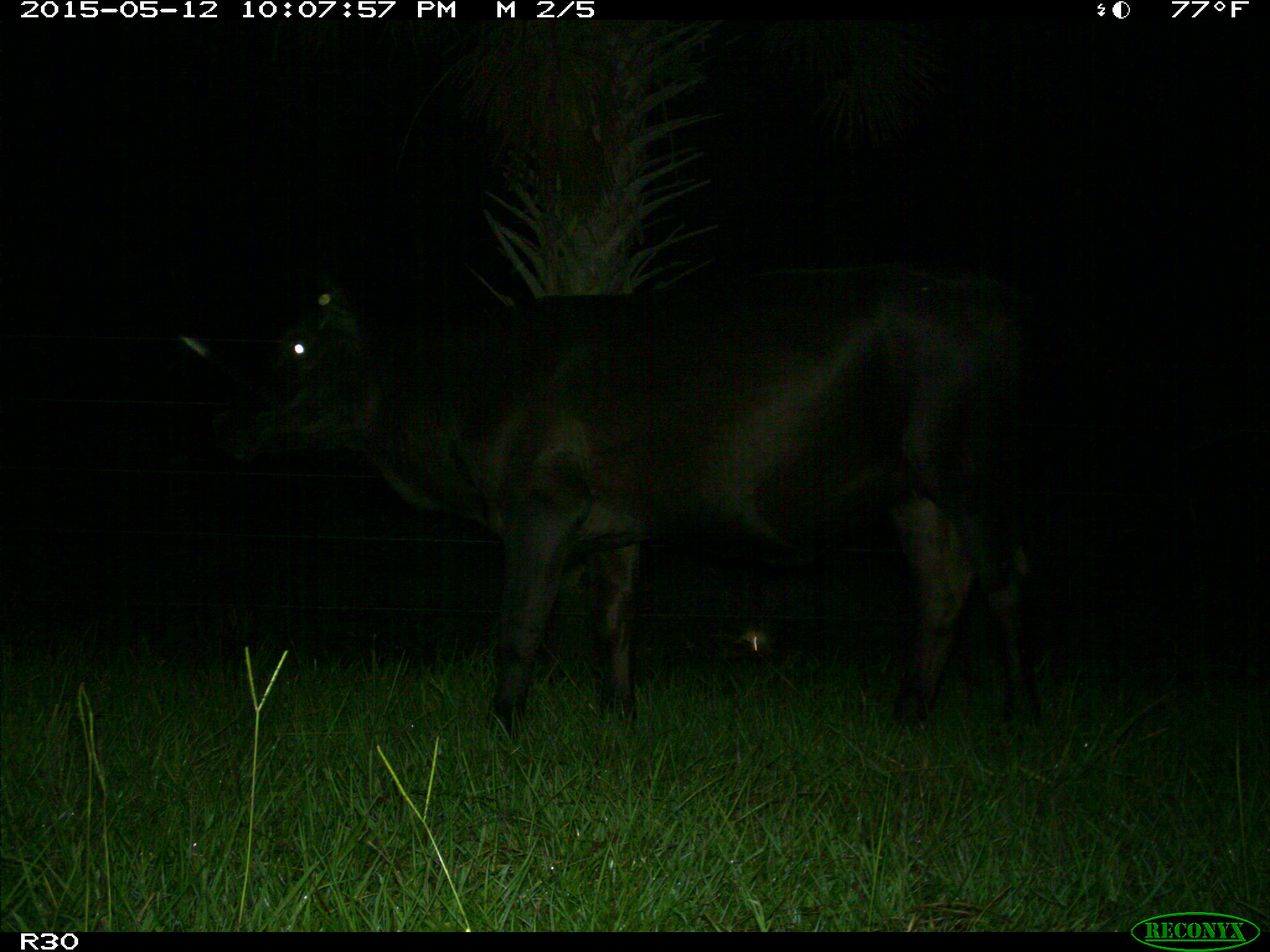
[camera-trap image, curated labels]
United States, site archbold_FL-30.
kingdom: Animalia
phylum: Chordata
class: Mammalia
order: Artiodactyla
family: Bovidae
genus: Bos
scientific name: Bos taurus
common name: domestic cow